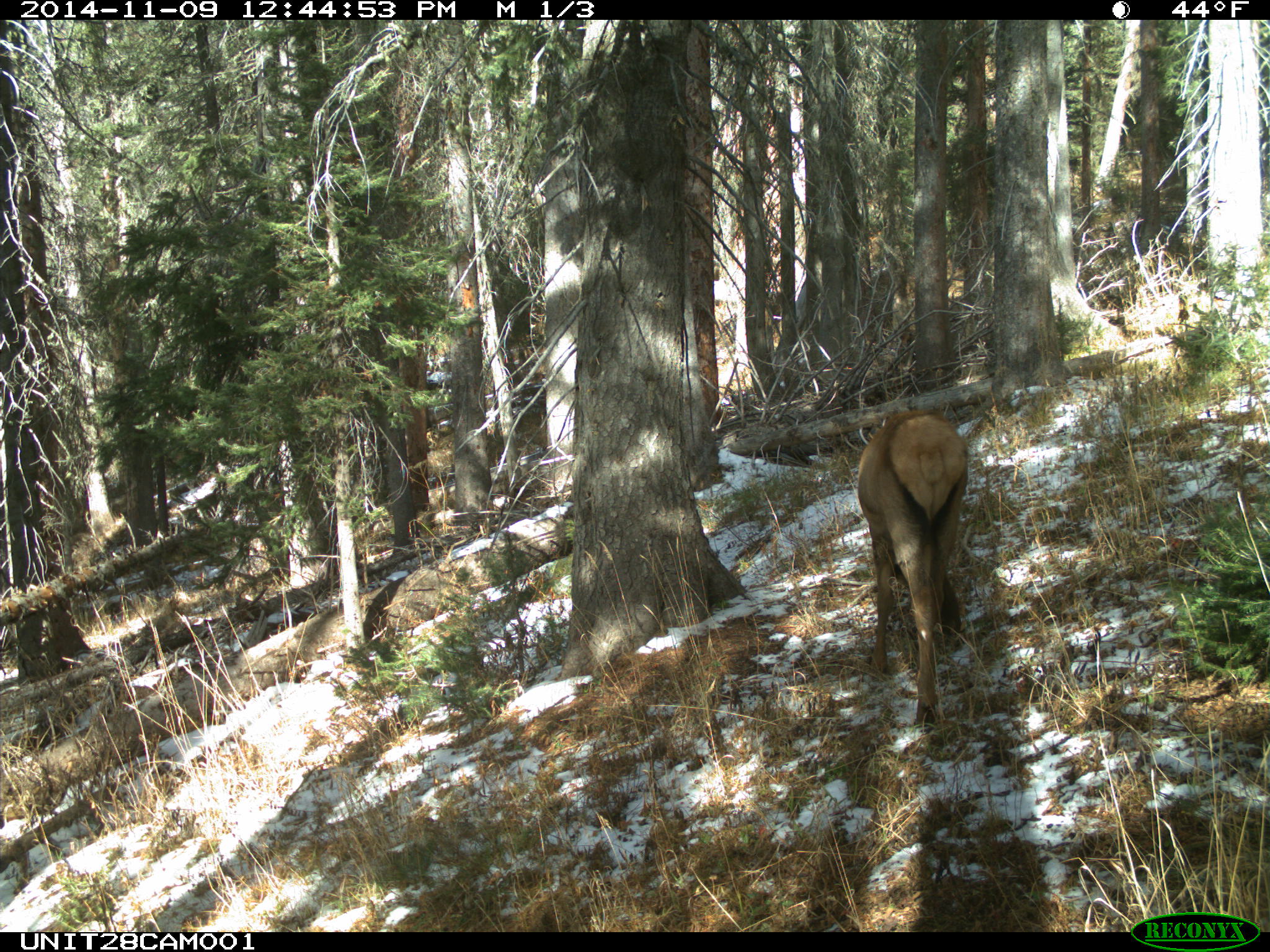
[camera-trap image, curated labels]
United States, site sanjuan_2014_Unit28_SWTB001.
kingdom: Animalia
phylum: Chordata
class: Mammalia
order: Artiodactyla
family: Cervidae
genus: Cervus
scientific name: Cervus elaphus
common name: red deer